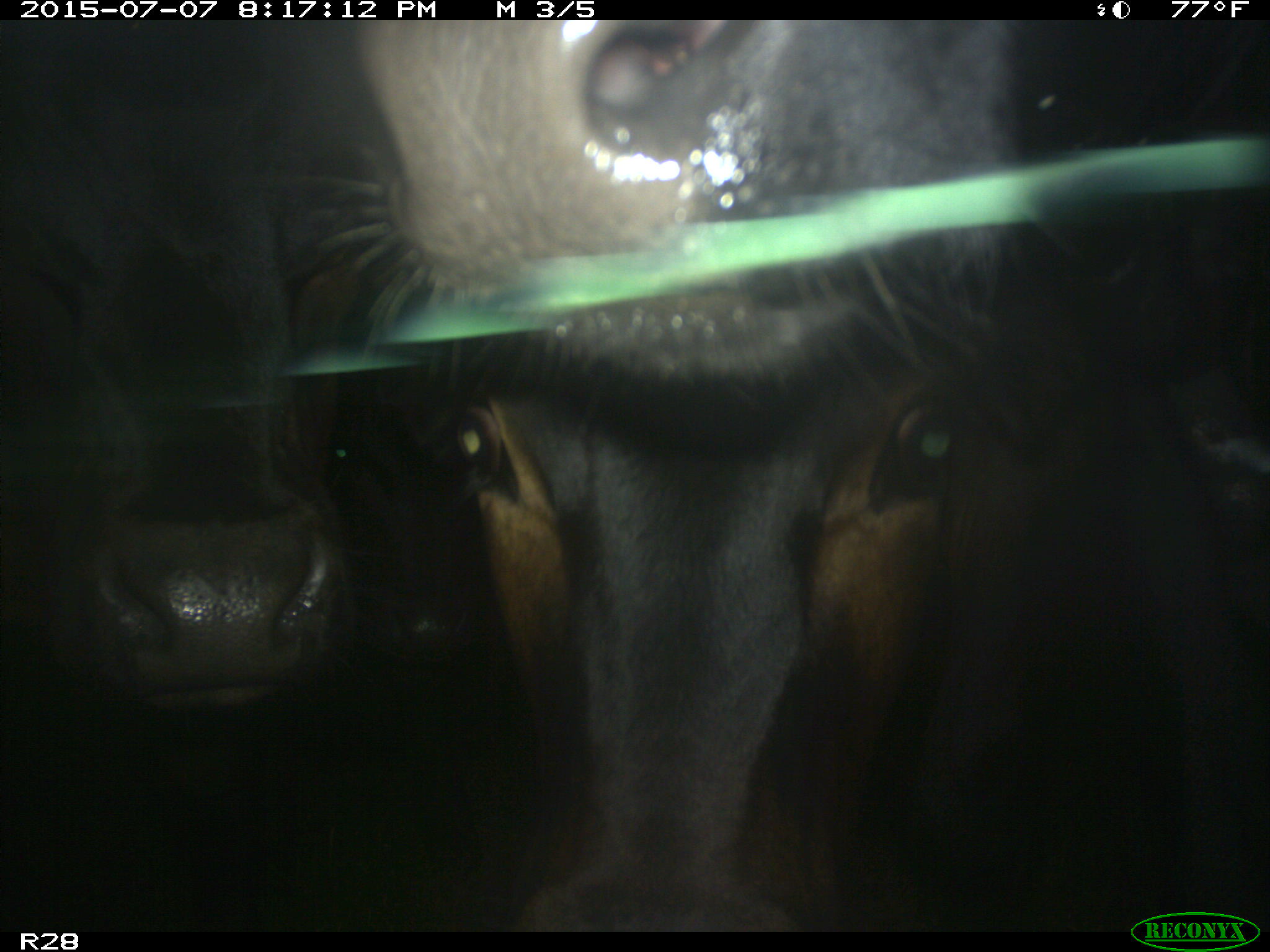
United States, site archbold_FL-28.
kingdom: Animalia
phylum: Chordata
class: Mammalia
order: Artiodactyla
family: Bovidae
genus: Bos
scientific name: Bos taurus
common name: domestic cow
Bos taurus (domestic cow).